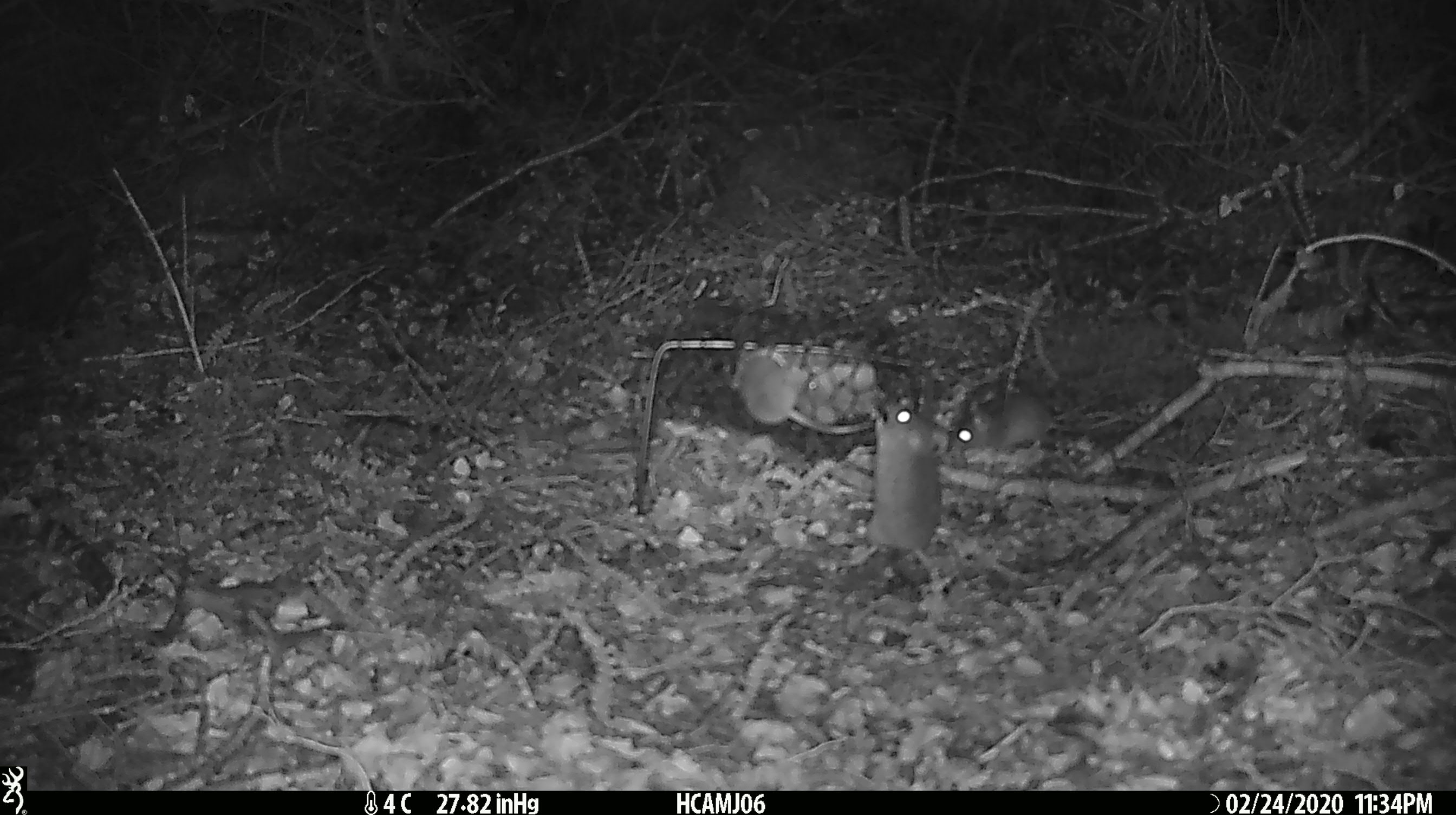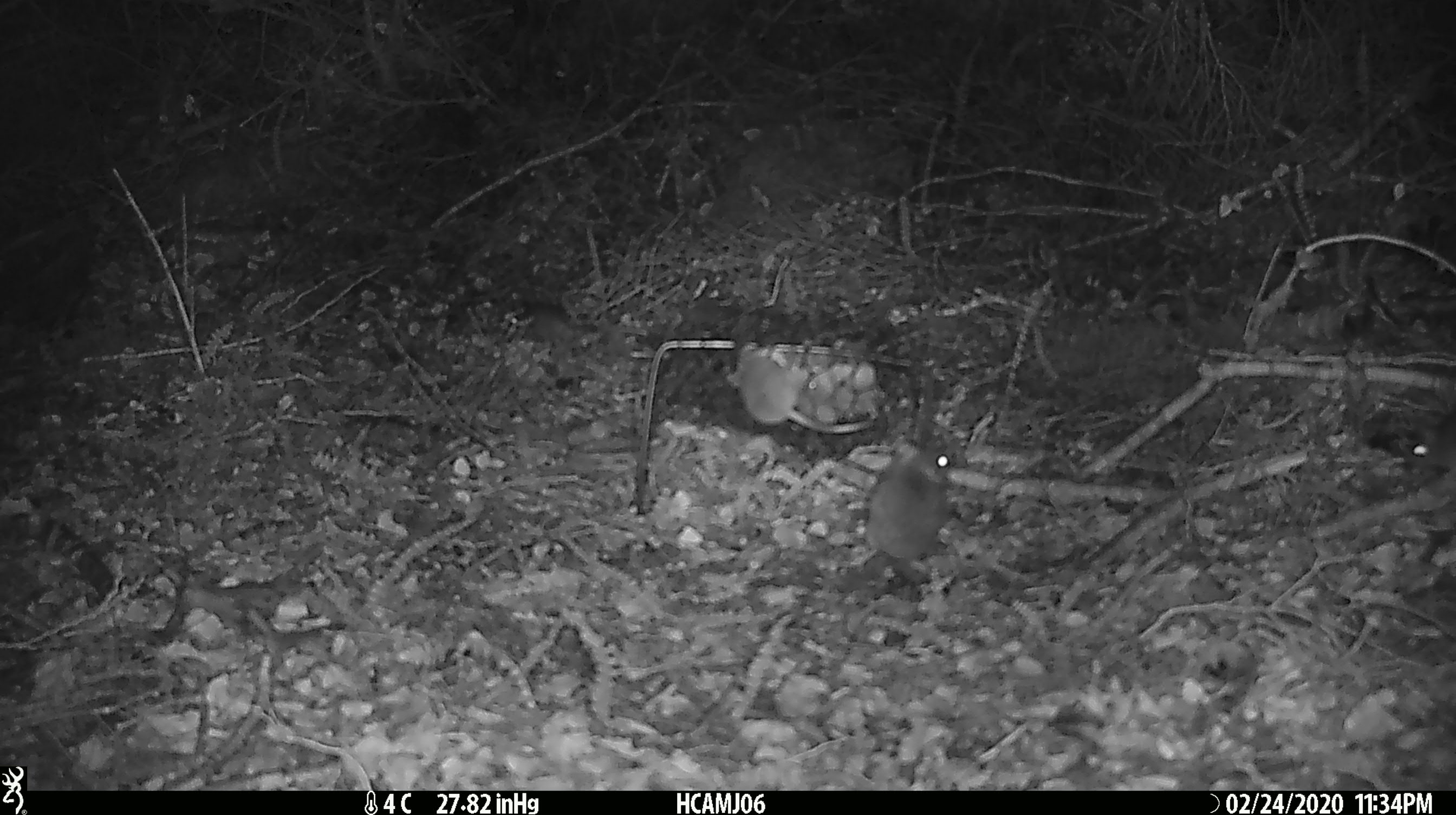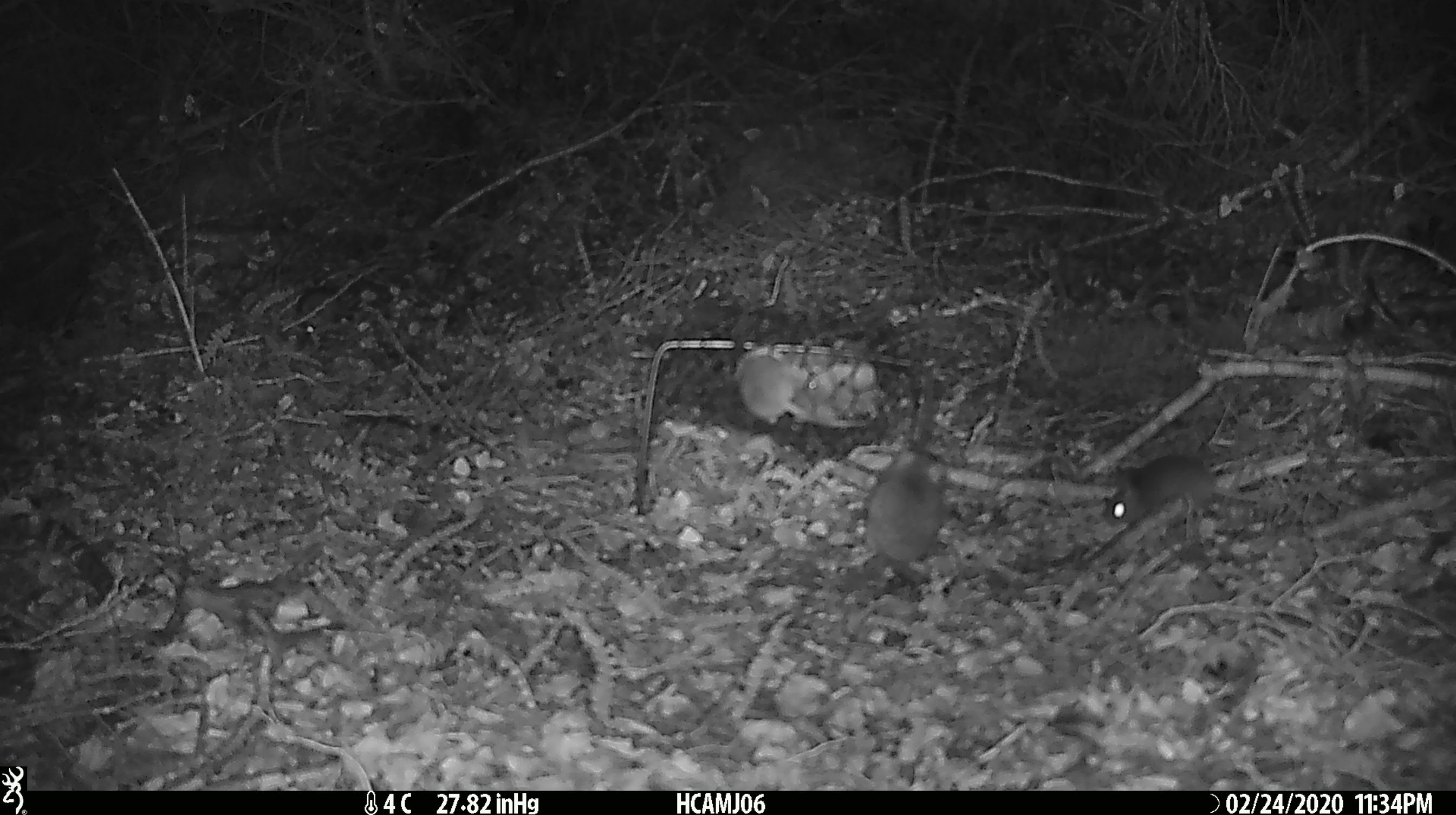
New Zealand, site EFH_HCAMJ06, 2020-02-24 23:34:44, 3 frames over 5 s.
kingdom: Animalia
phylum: Chordata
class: Mammalia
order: Rodentia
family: Muridae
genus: Mus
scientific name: Mus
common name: mouse